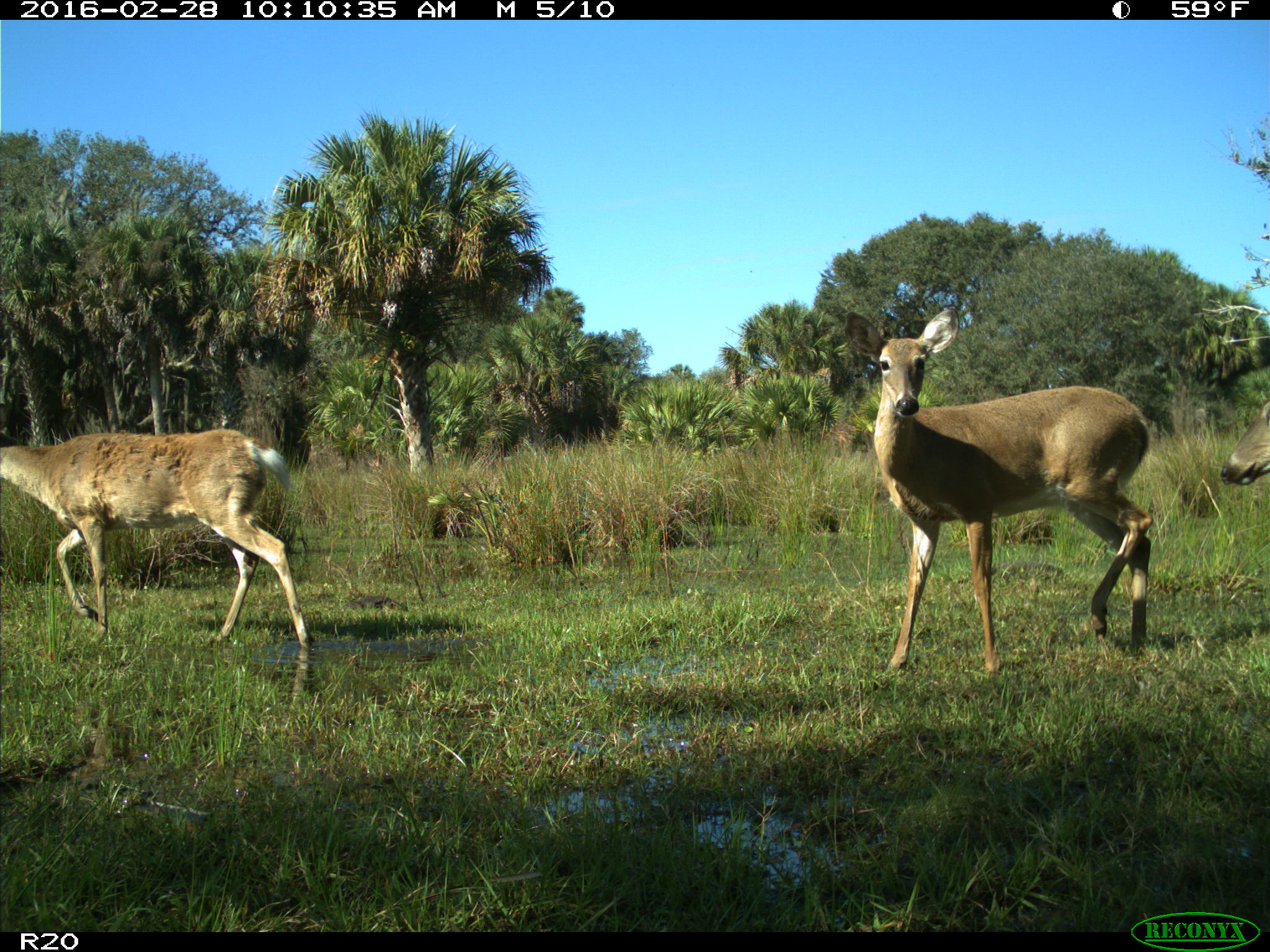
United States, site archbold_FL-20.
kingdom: Animalia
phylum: Chordata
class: Mammalia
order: Artiodactyla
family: Cervidae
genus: Odocoileus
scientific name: Odocoileus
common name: deer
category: unidentified deer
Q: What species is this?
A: Unidentified deer (deer) (Odocoileus).